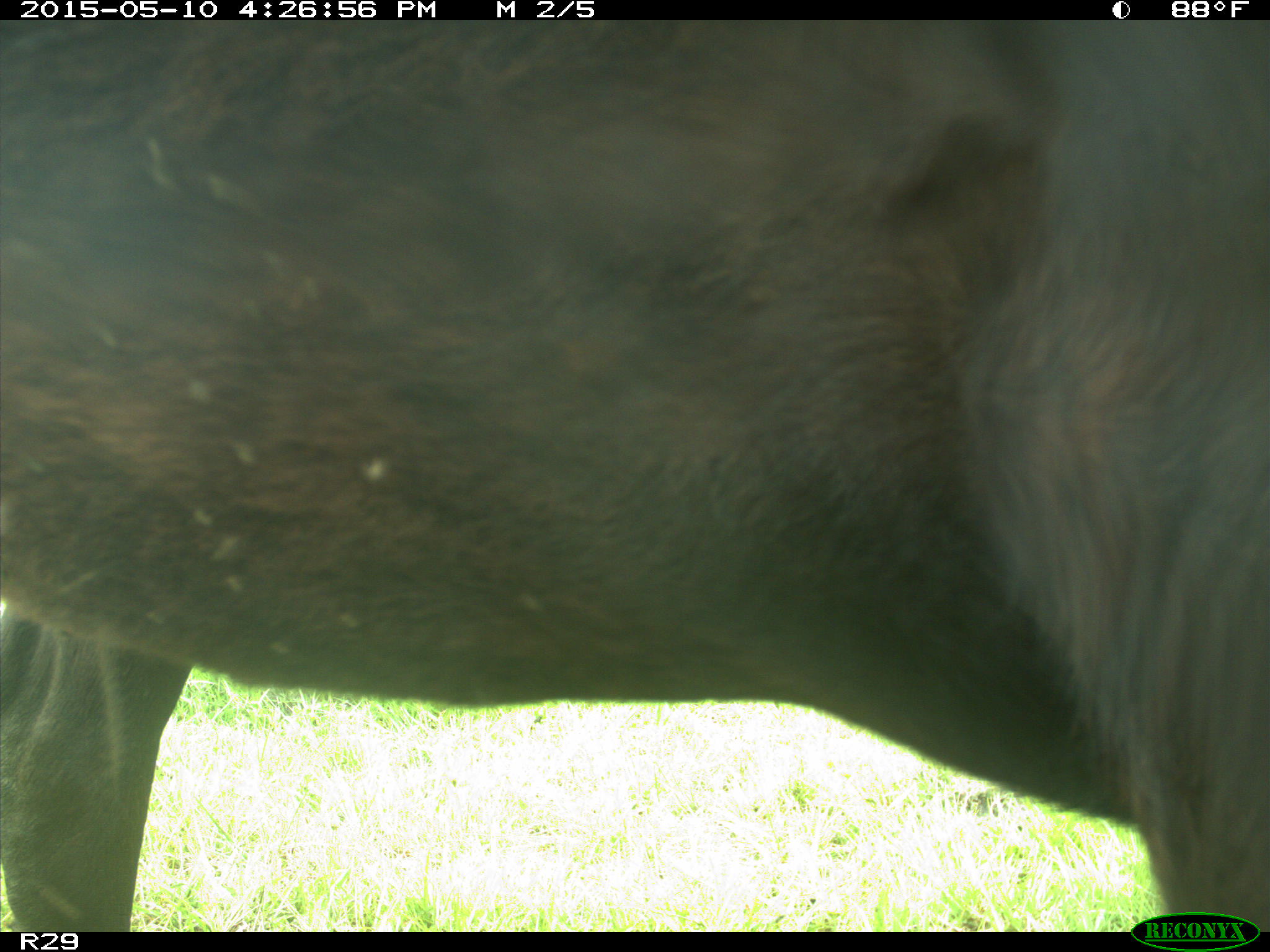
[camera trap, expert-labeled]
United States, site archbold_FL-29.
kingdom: Animalia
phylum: Chordata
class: Mammalia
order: Artiodactyla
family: Bovidae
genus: Bos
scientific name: Bos taurus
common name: domestic cow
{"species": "Bos taurus (domestic cow)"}